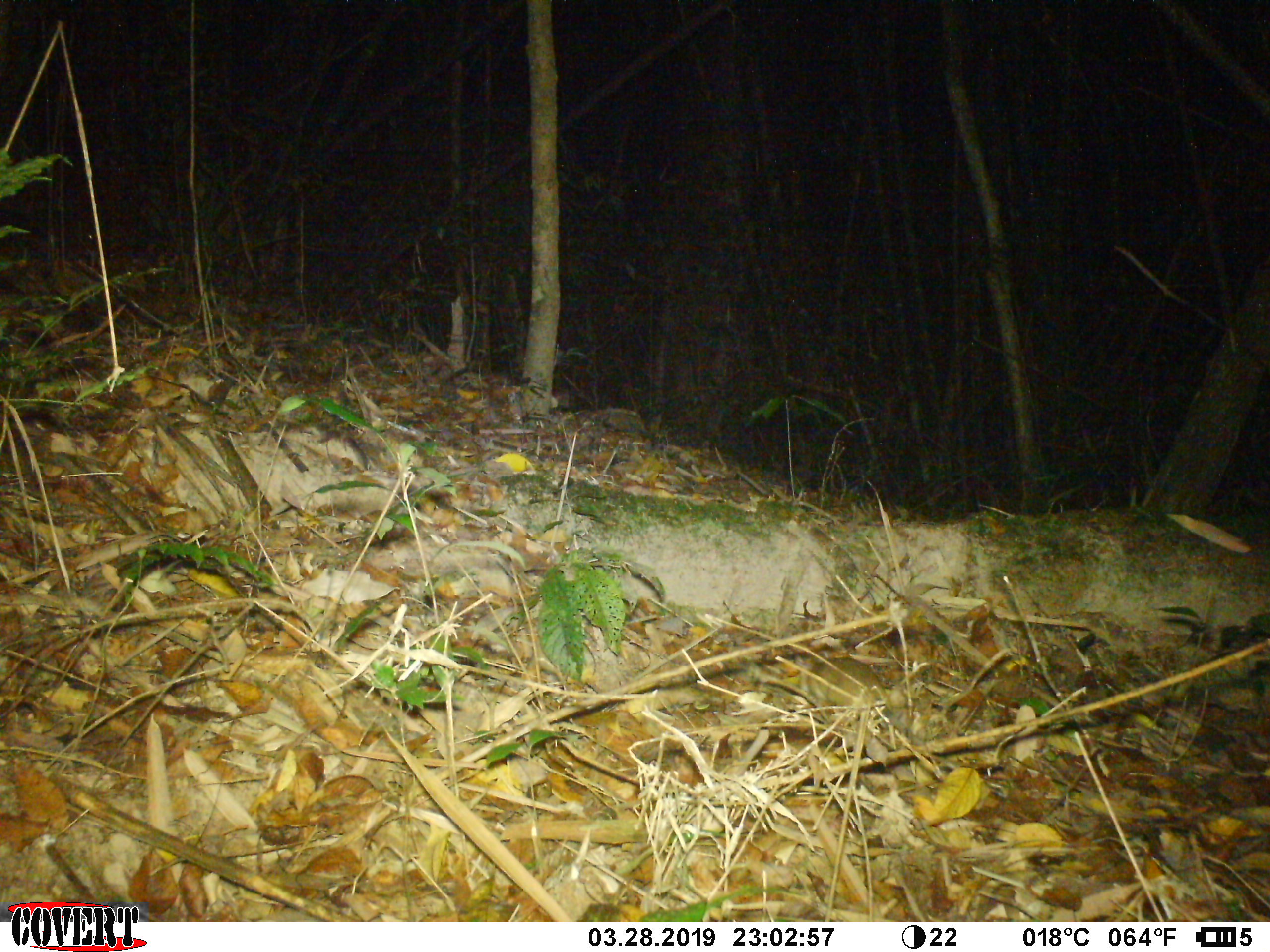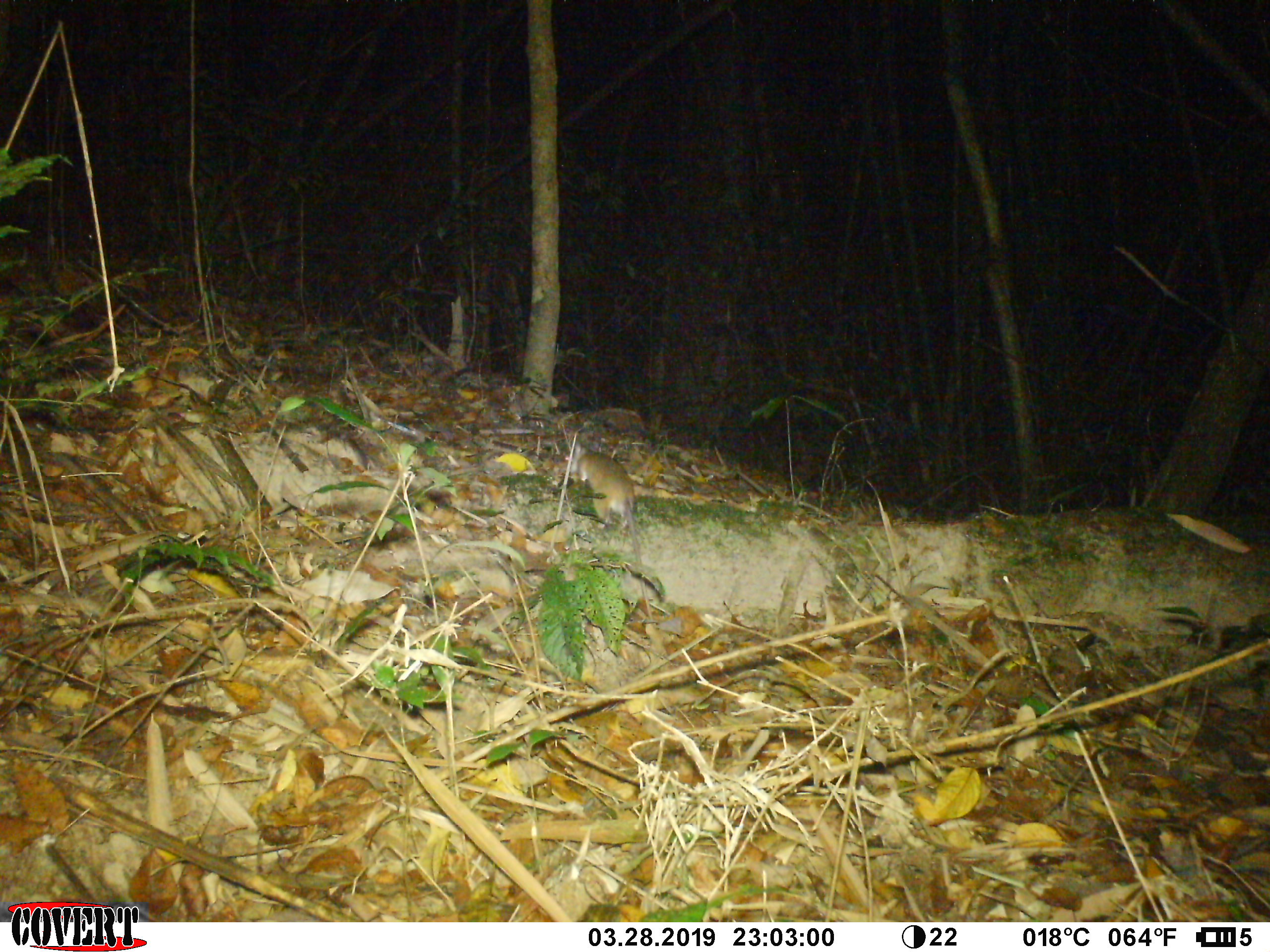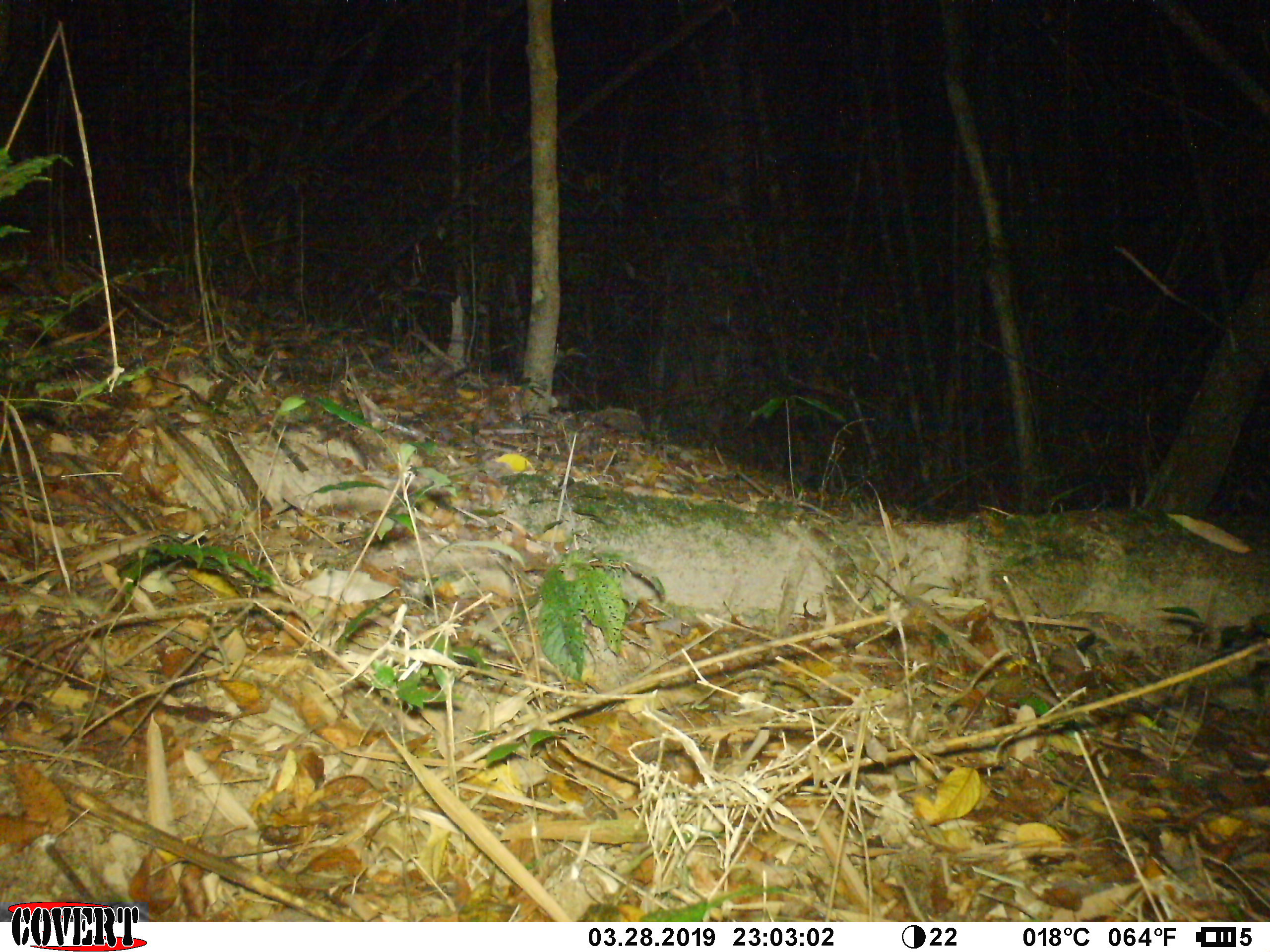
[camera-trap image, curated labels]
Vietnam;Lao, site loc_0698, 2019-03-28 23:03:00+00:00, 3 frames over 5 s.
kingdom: Animalia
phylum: Chordata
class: Mammalia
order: Rodentia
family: Muridae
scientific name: Muridae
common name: old-world mice and rats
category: unidentified murid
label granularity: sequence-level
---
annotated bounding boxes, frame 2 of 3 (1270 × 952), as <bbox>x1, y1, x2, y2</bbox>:
unidentified murid: <bbox>569, 441, 651, 618</bbox>